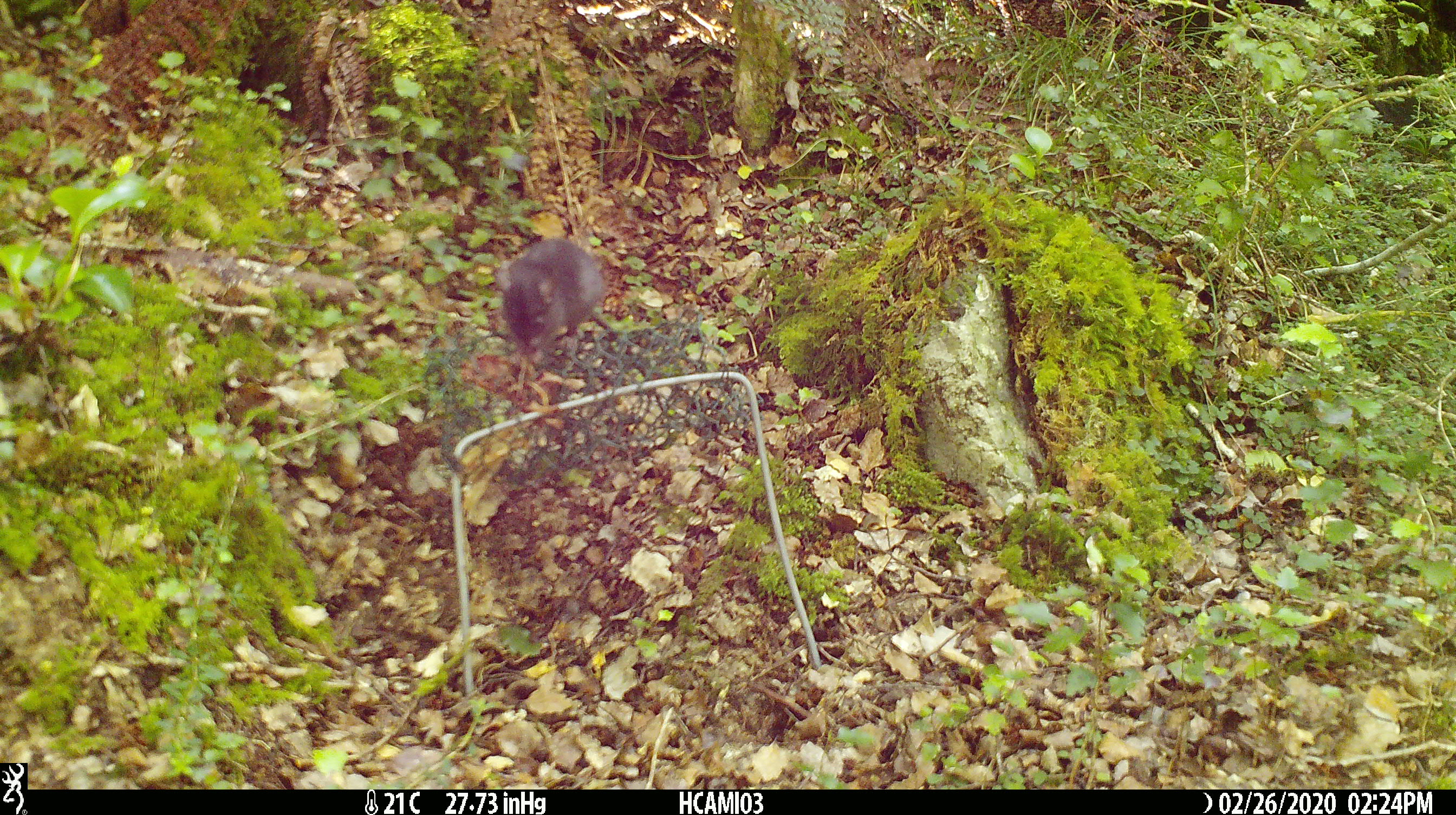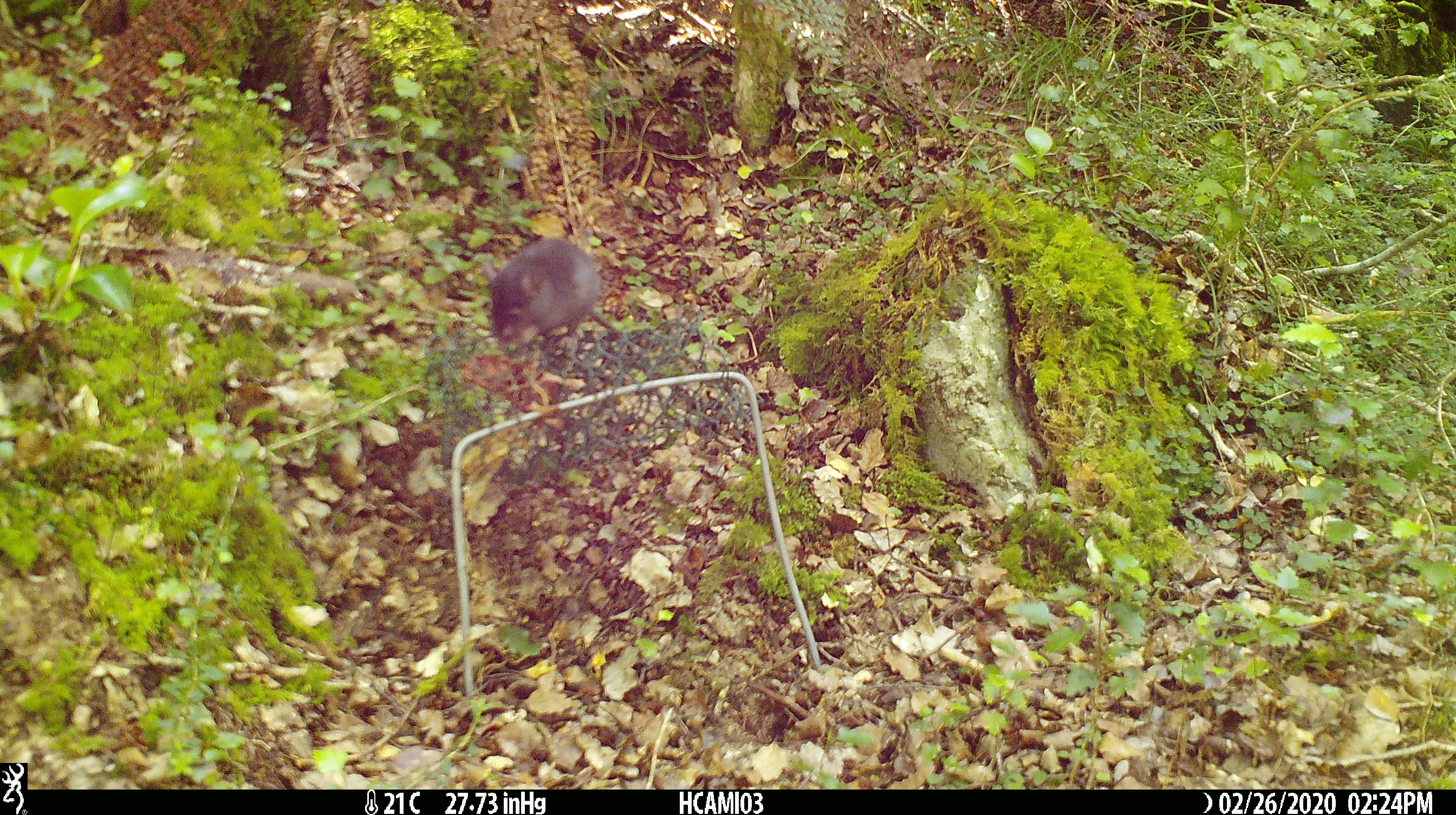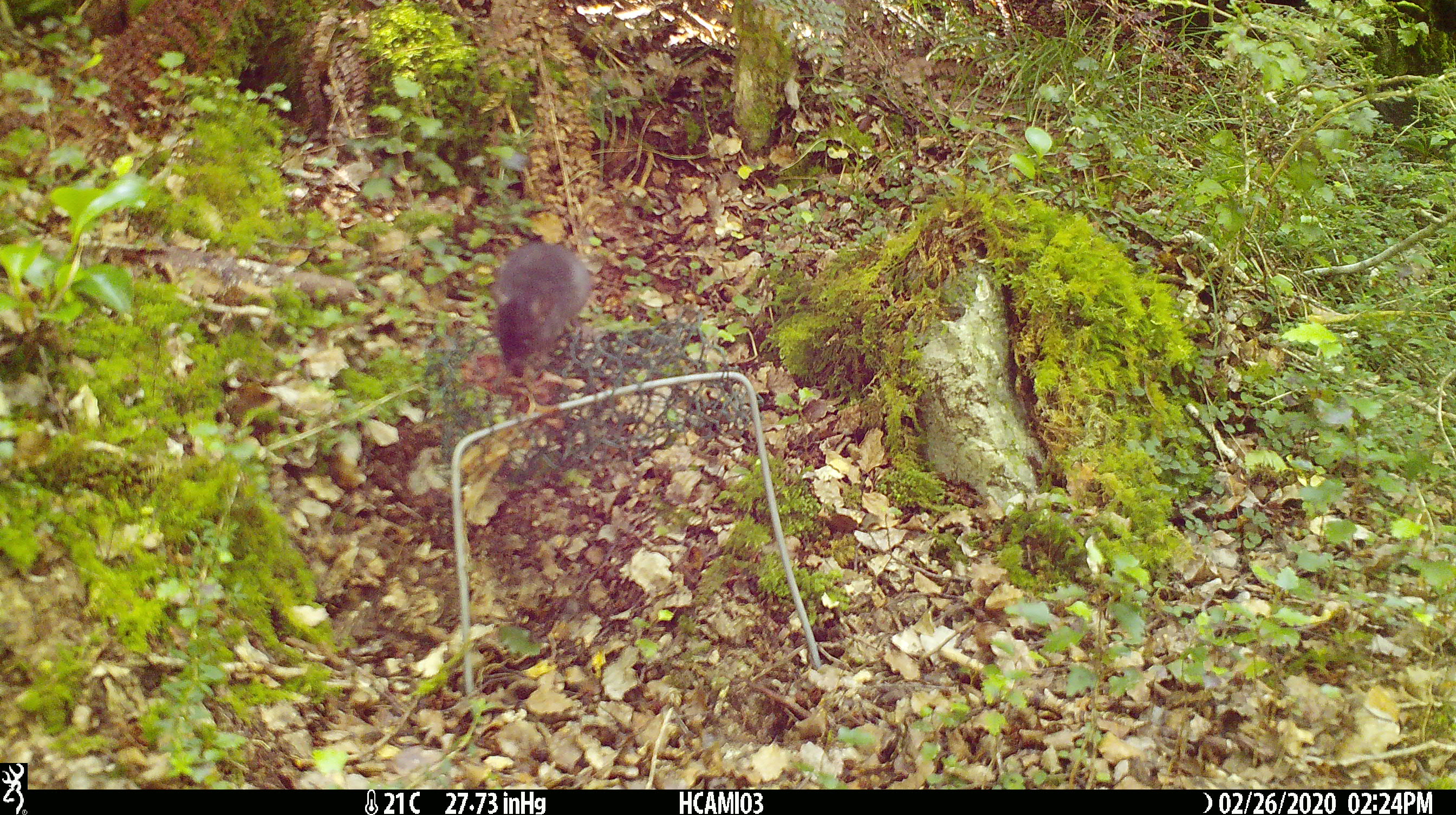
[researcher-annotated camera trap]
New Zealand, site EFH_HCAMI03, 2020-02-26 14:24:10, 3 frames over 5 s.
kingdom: Animalia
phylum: Chordata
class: Mammalia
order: Rodentia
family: Muridae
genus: Mus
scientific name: Mus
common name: mouse